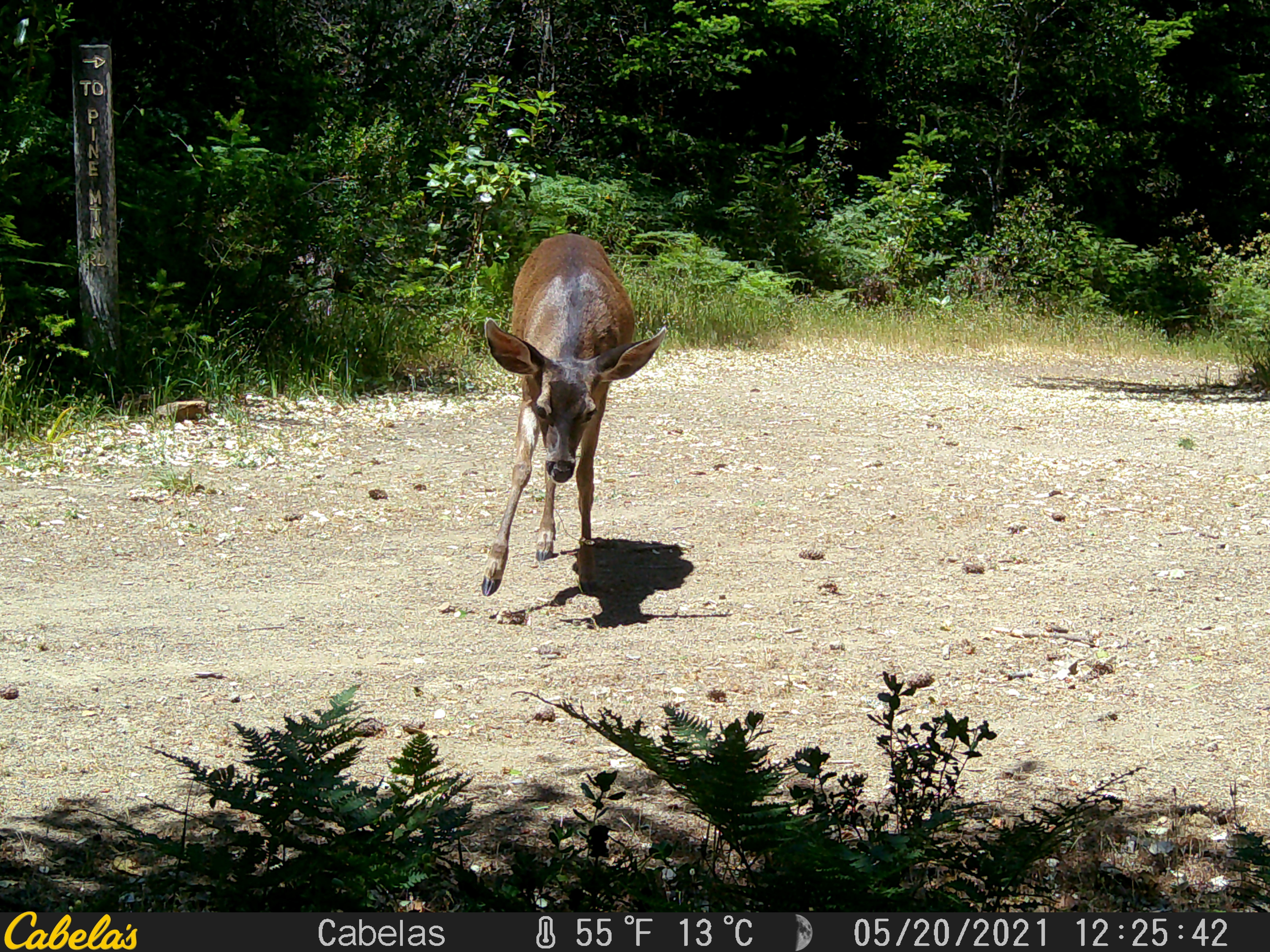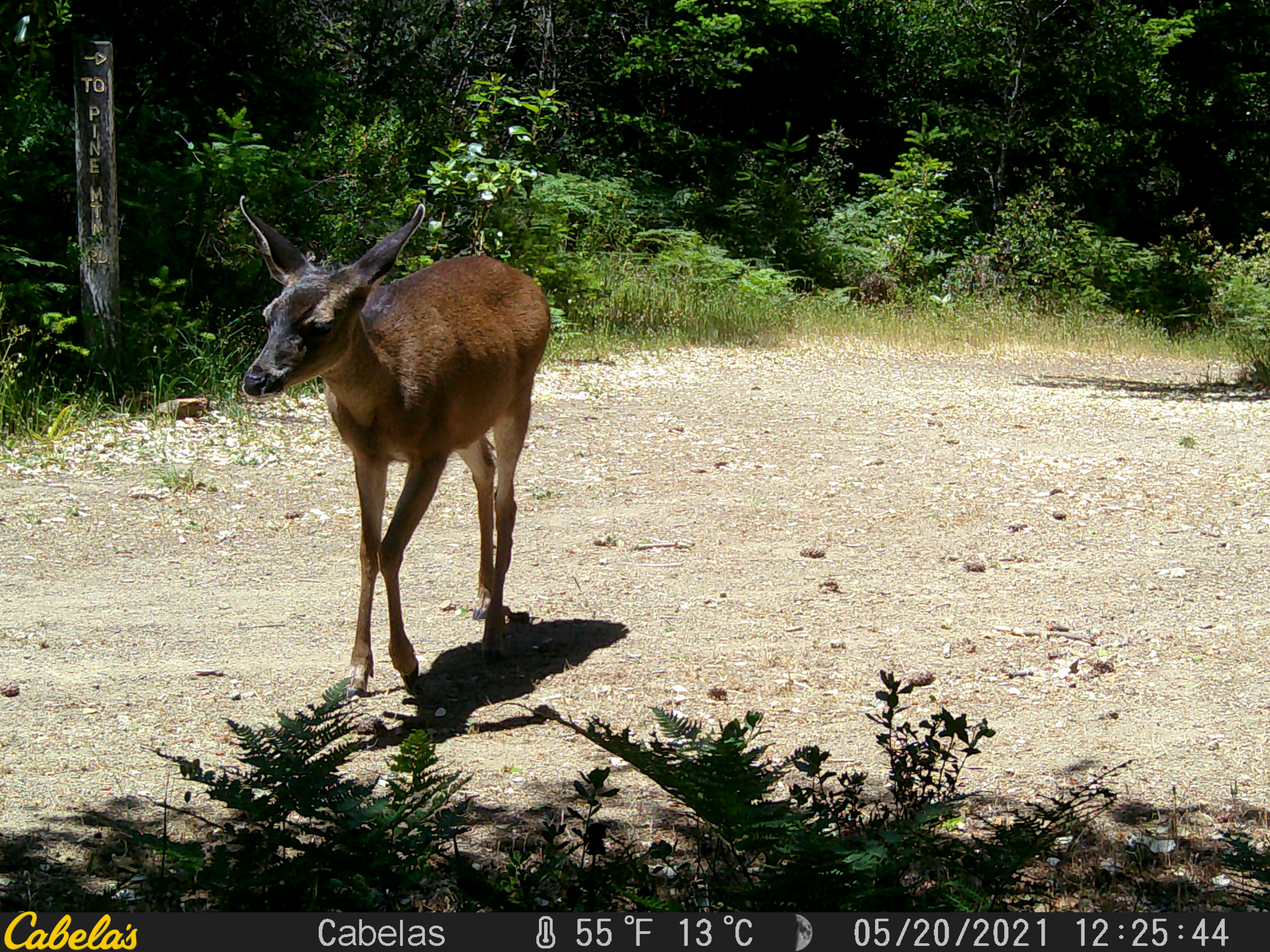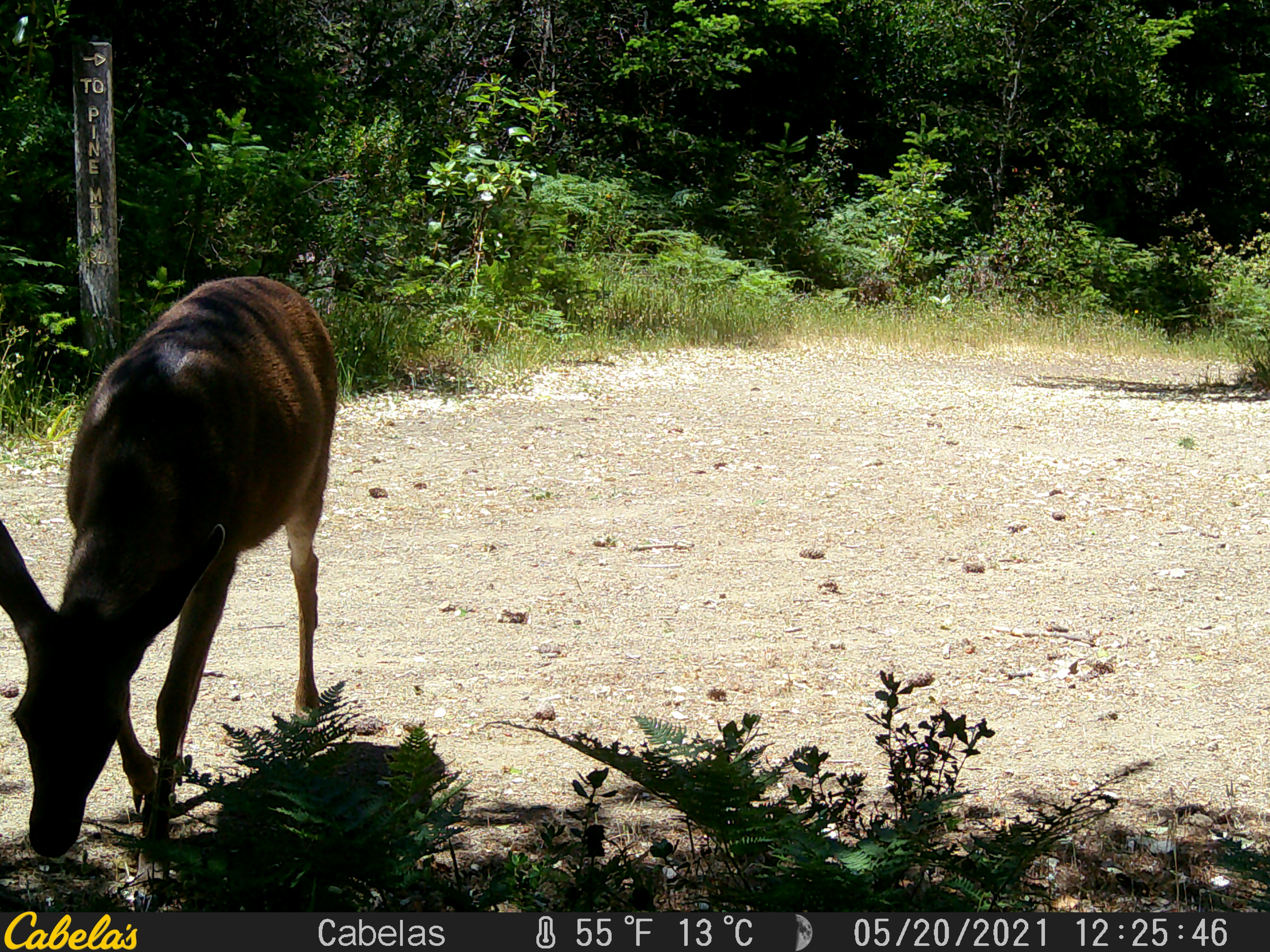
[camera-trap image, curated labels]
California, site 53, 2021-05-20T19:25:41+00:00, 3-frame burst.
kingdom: Animalia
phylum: Chordata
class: Mammalia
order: Artiodactyla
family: Cervidae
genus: Odocoileus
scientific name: Odocoileus hemionus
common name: mule deer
Mule deer (Odocoileus hemionus).